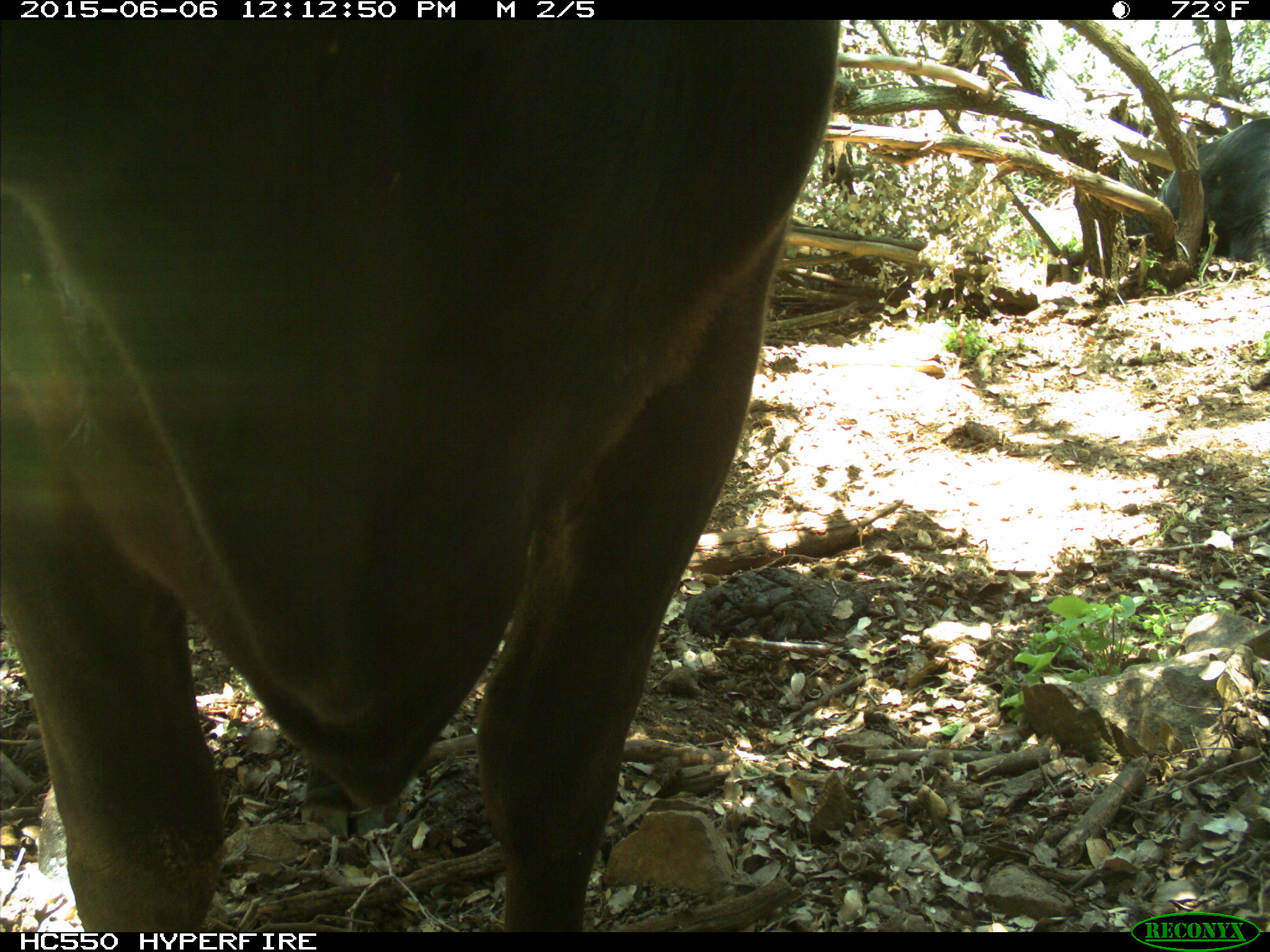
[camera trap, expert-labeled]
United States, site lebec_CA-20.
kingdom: Animalia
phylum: Chordata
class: Mammalia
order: Artiodactyla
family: Bovidae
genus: Bos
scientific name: Bos taurus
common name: domestic cow